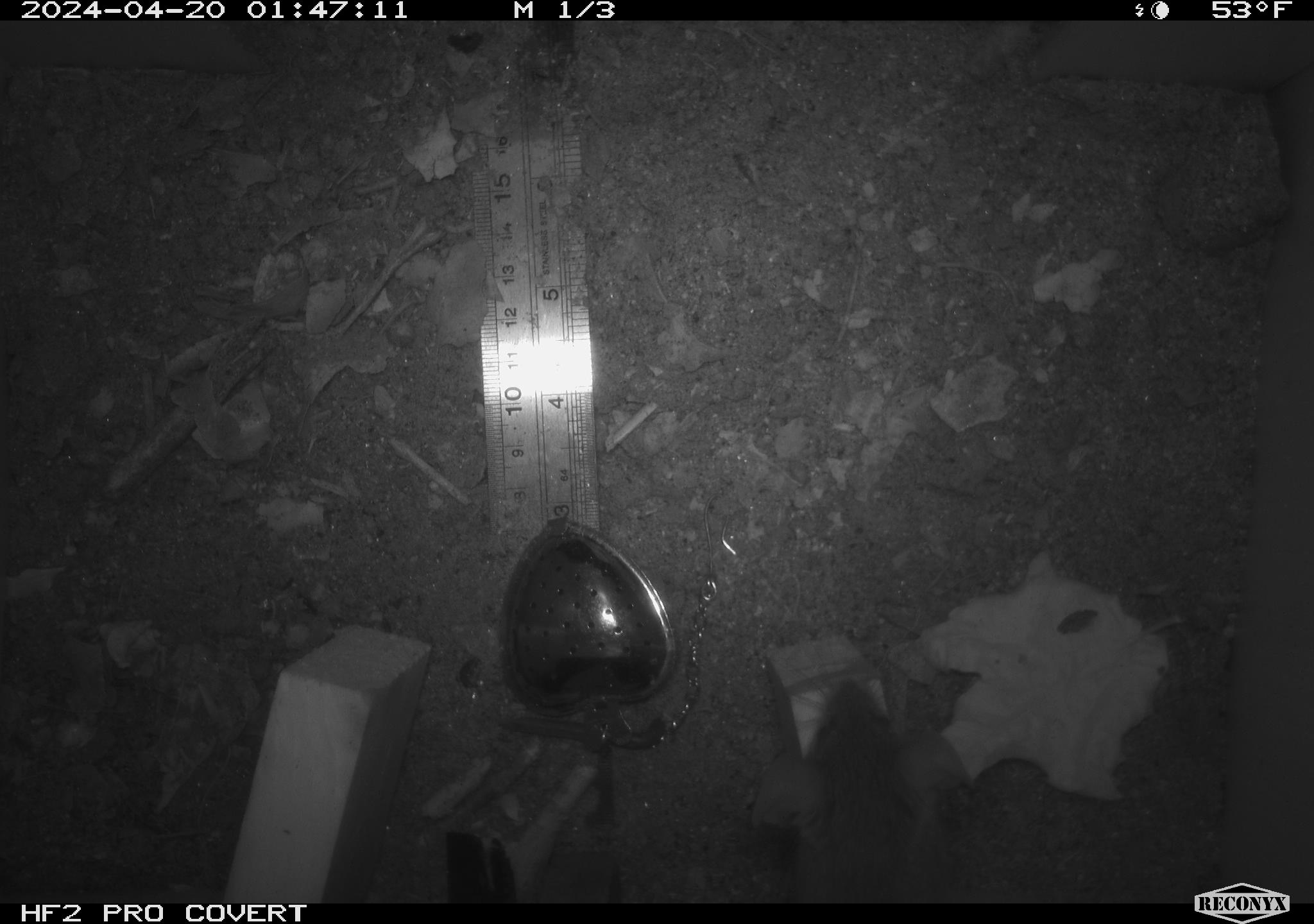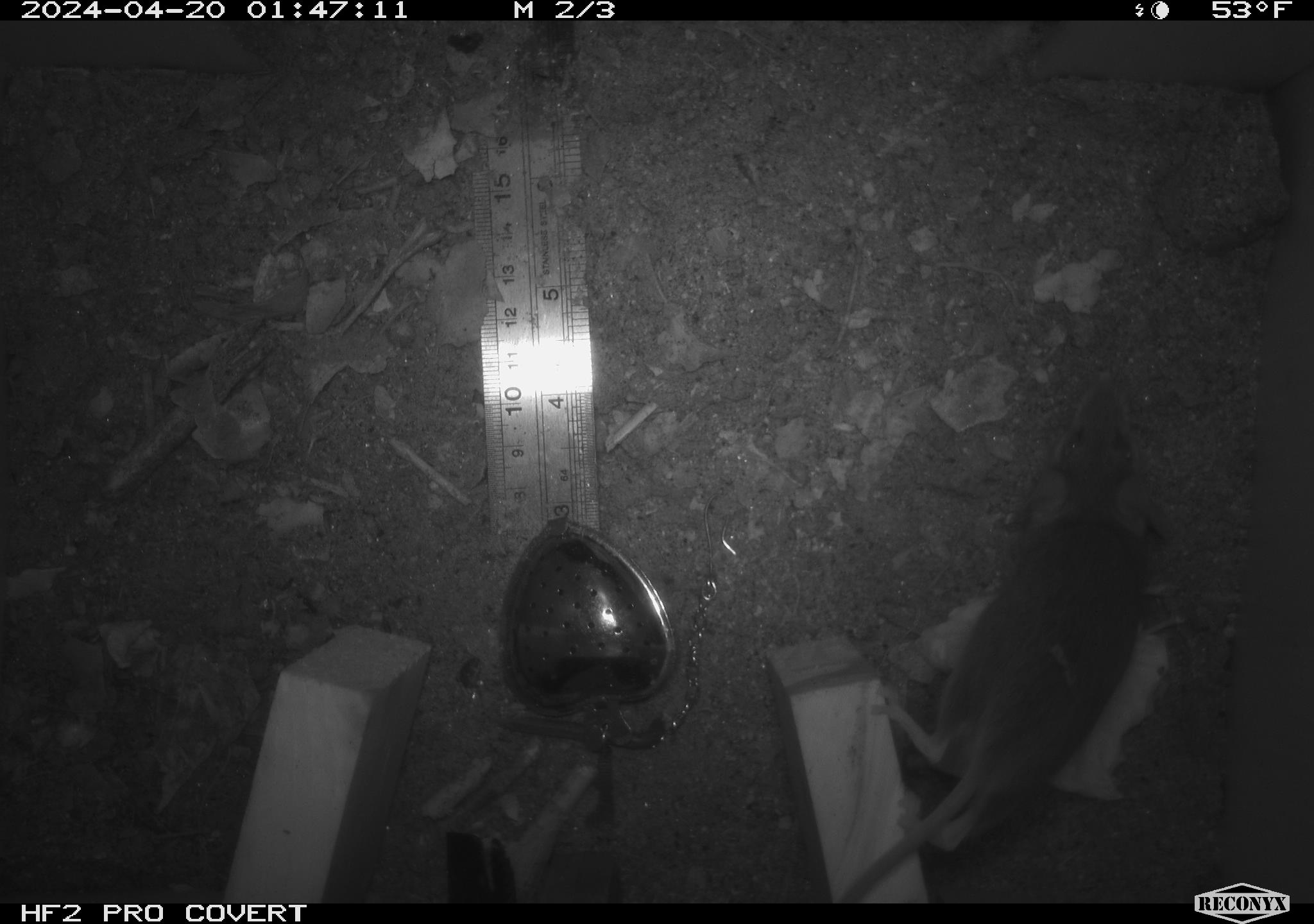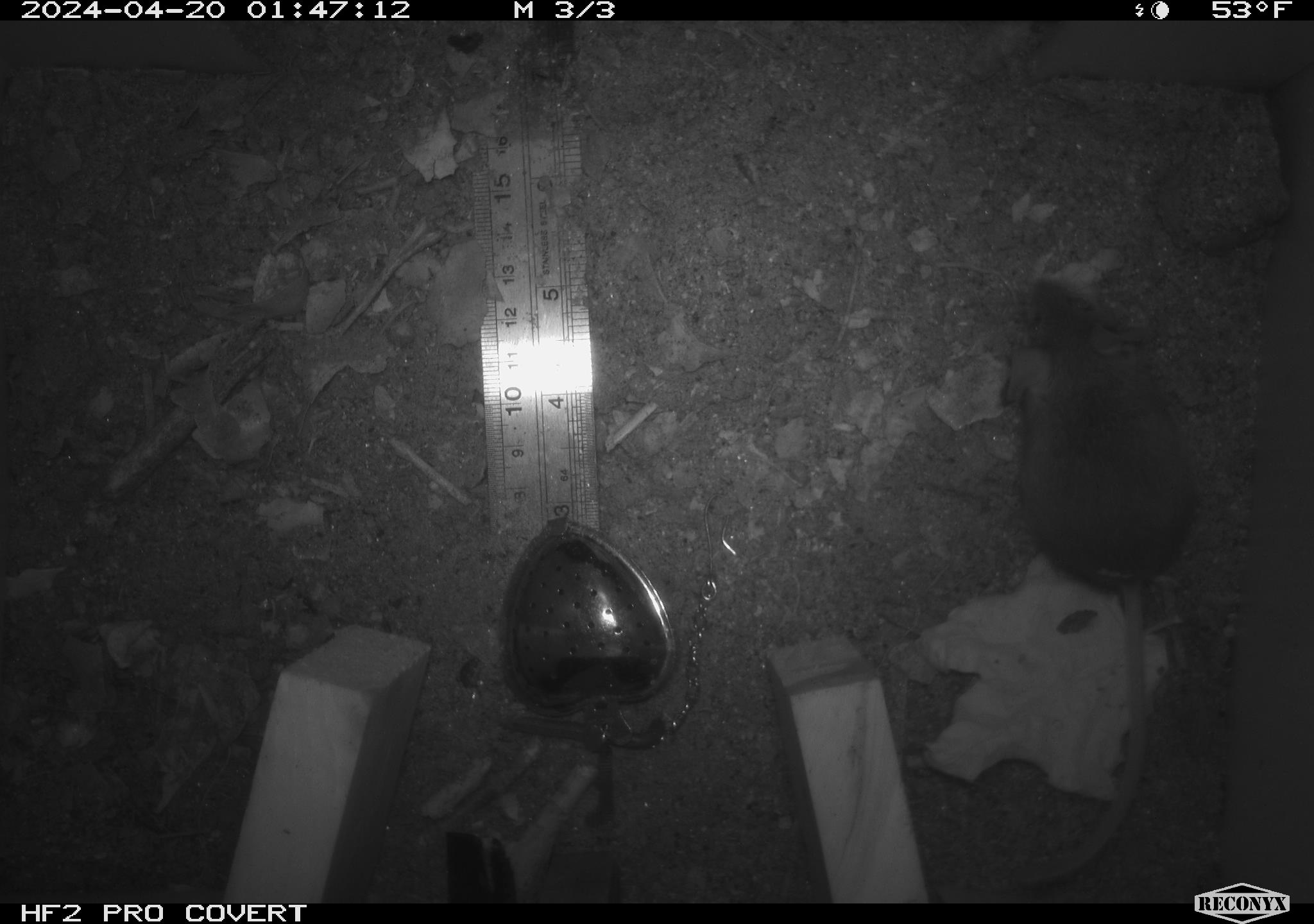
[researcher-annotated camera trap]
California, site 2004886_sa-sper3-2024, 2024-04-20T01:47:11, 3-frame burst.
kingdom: Animalia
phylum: Chordata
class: Mammalia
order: Rodentia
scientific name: Rodentia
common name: mouse species